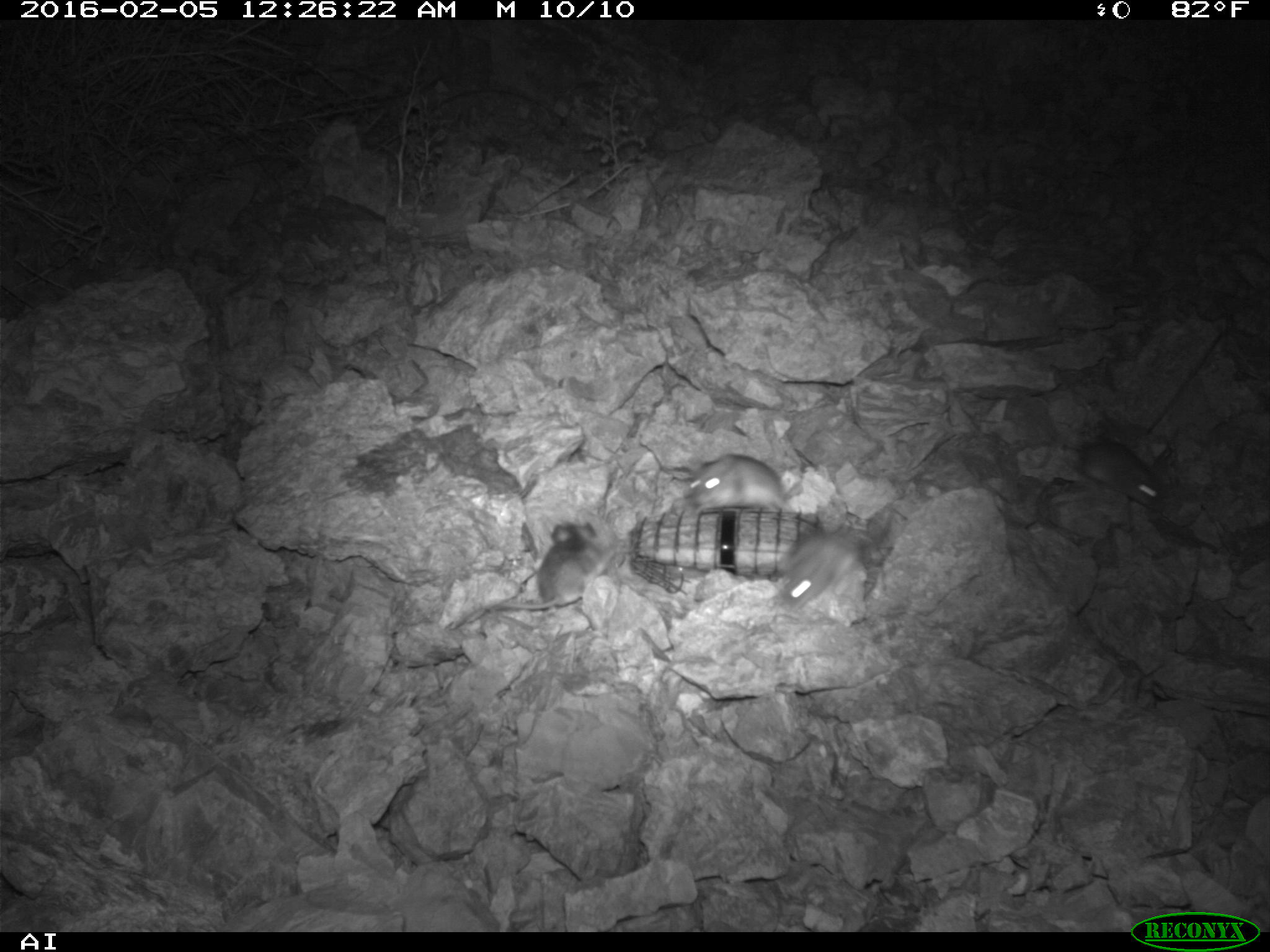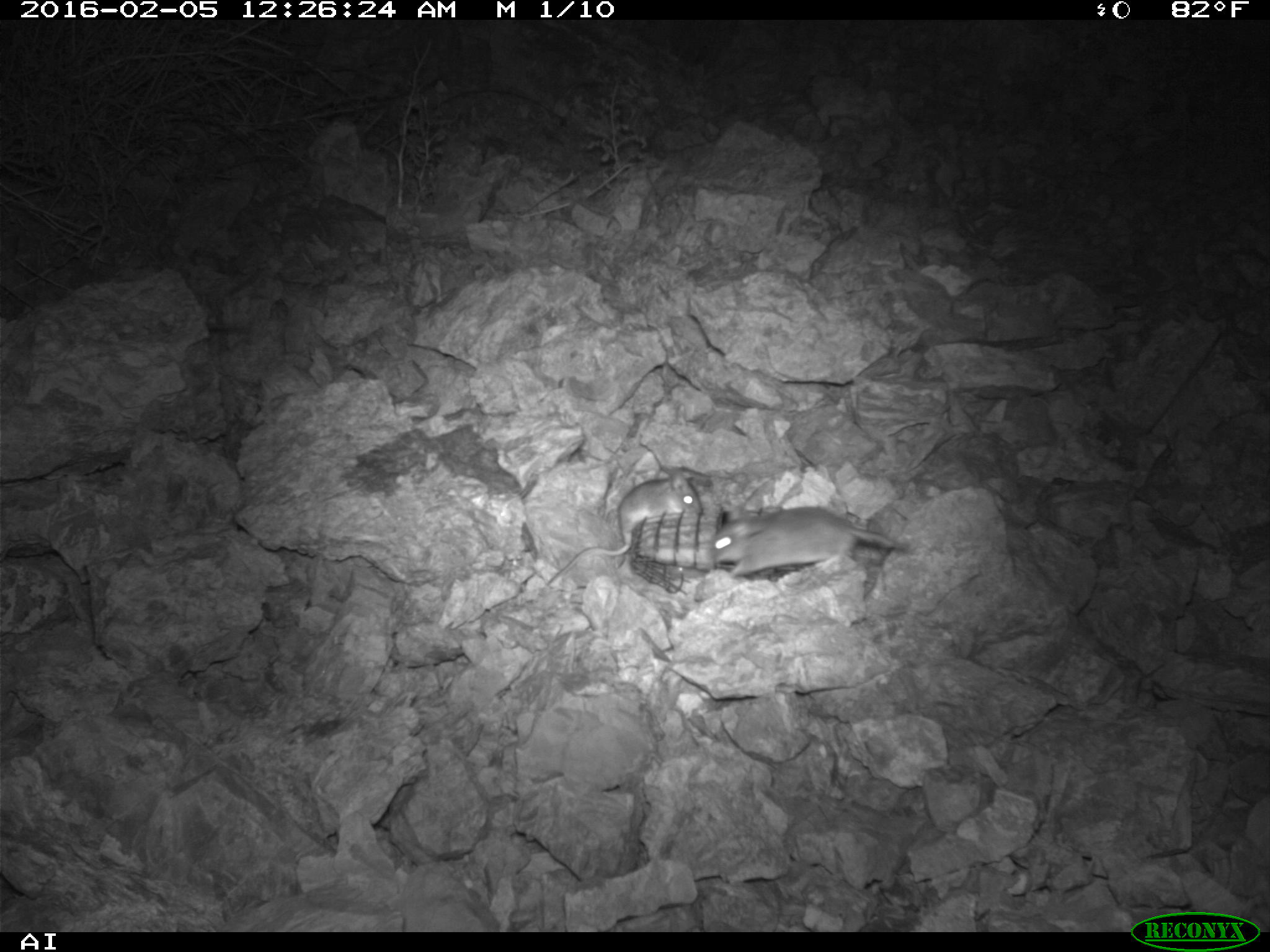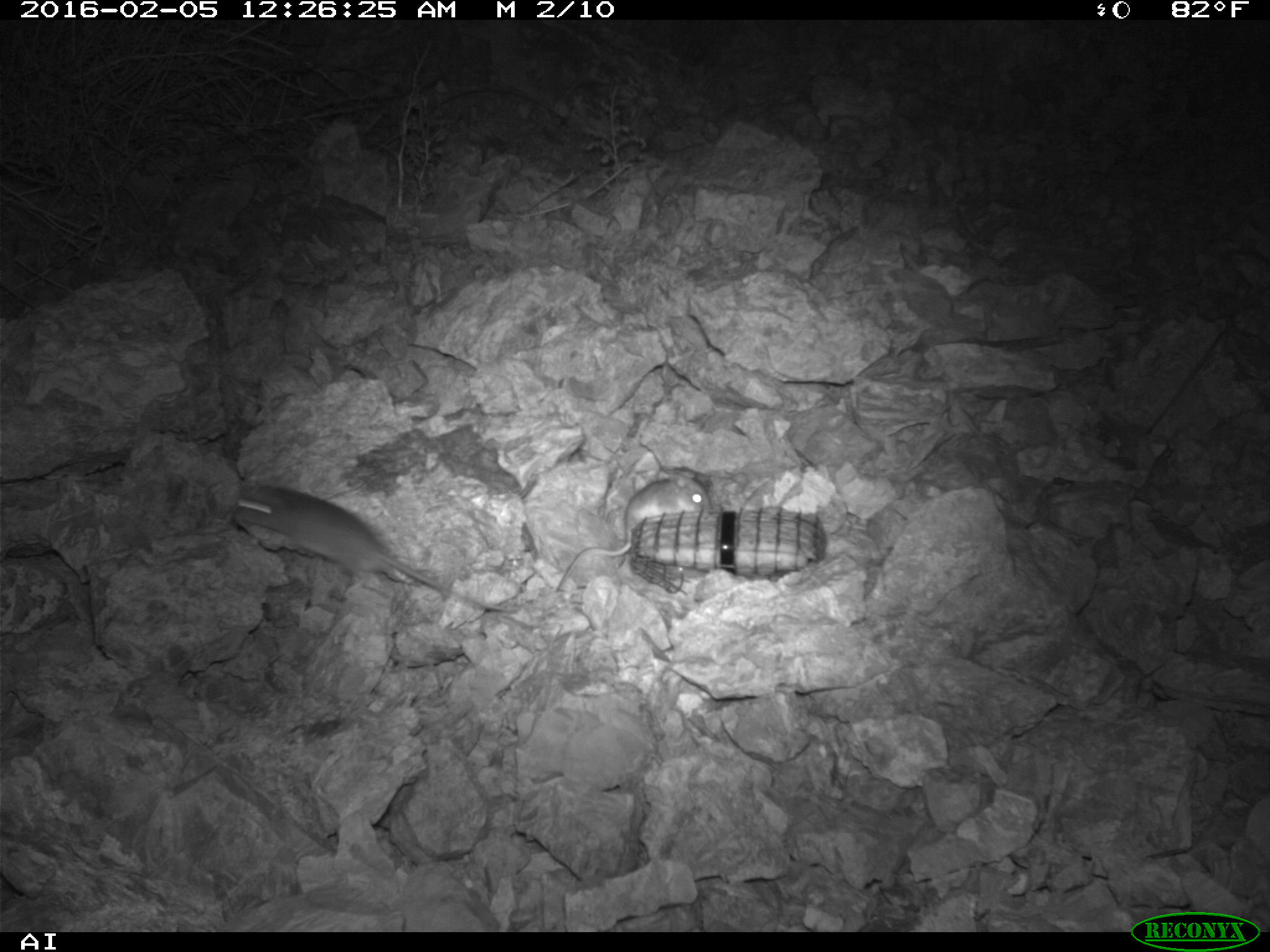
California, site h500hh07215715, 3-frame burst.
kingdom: Animalia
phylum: Chordata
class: Mammalia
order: Rodentia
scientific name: Rodentia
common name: rodent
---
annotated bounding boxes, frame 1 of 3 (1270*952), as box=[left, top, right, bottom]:
rodent: box=[773, 509, 895, 609]; box=[493, 522, 615, 610]; box=[1062, 439, 1163, 512]; box=[685, 453, 802, 512]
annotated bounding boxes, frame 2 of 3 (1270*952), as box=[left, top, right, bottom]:
rodent: box=[544, 461, 704, 588]; box=[712, 506, 906, 576]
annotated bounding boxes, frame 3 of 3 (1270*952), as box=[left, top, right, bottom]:
rodent: box=[234, 484, 517, 610]; box=[557, 470, 712, 589]